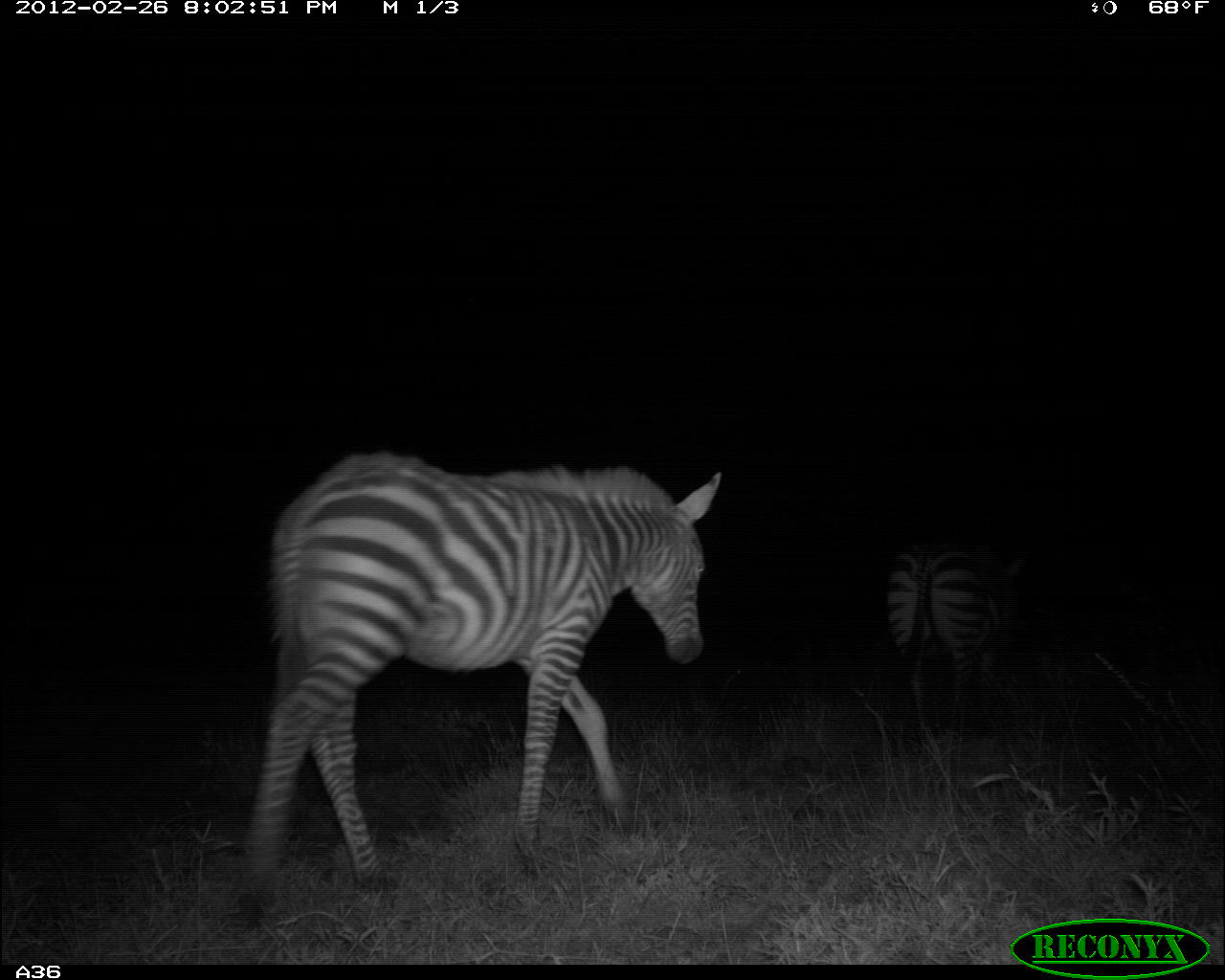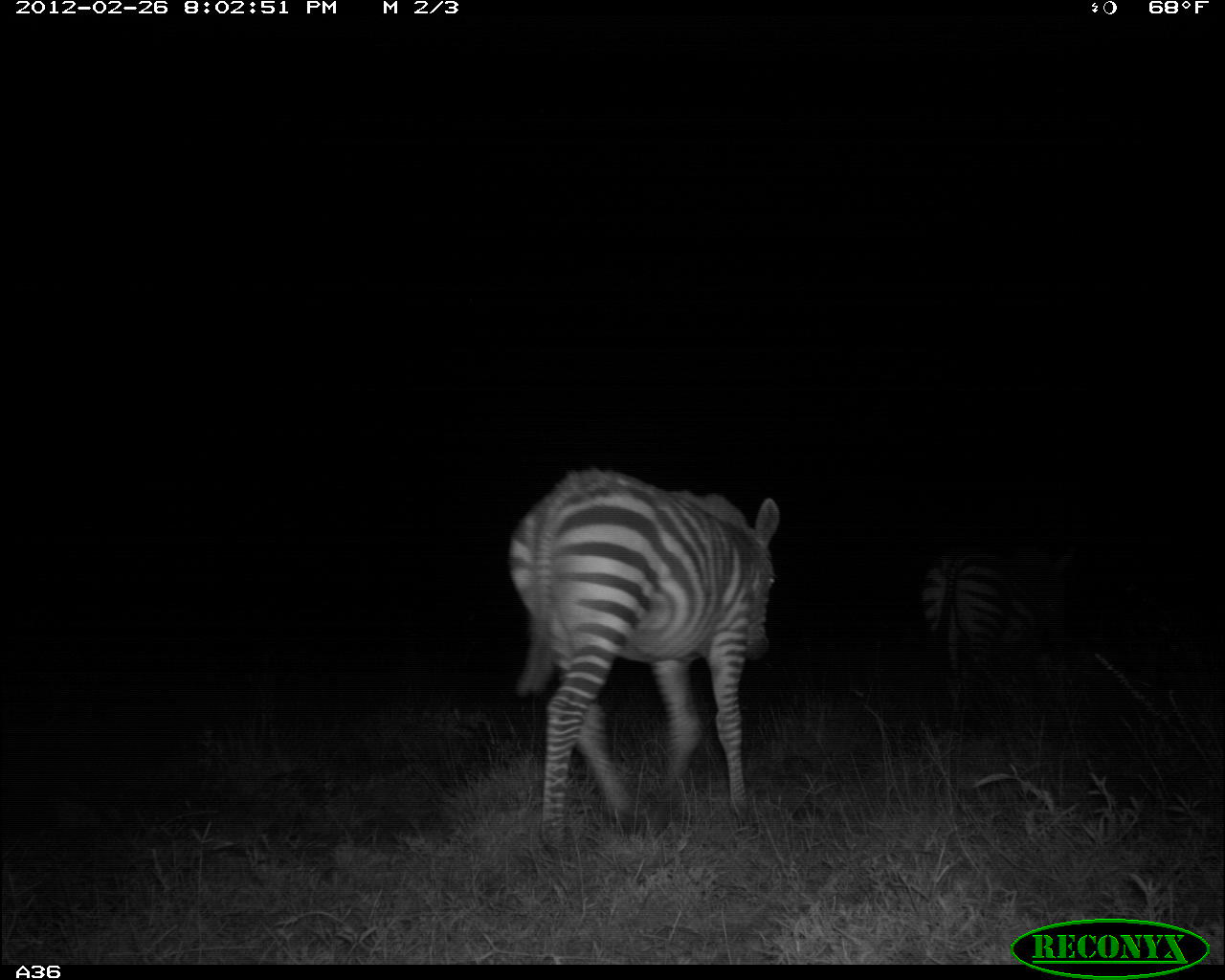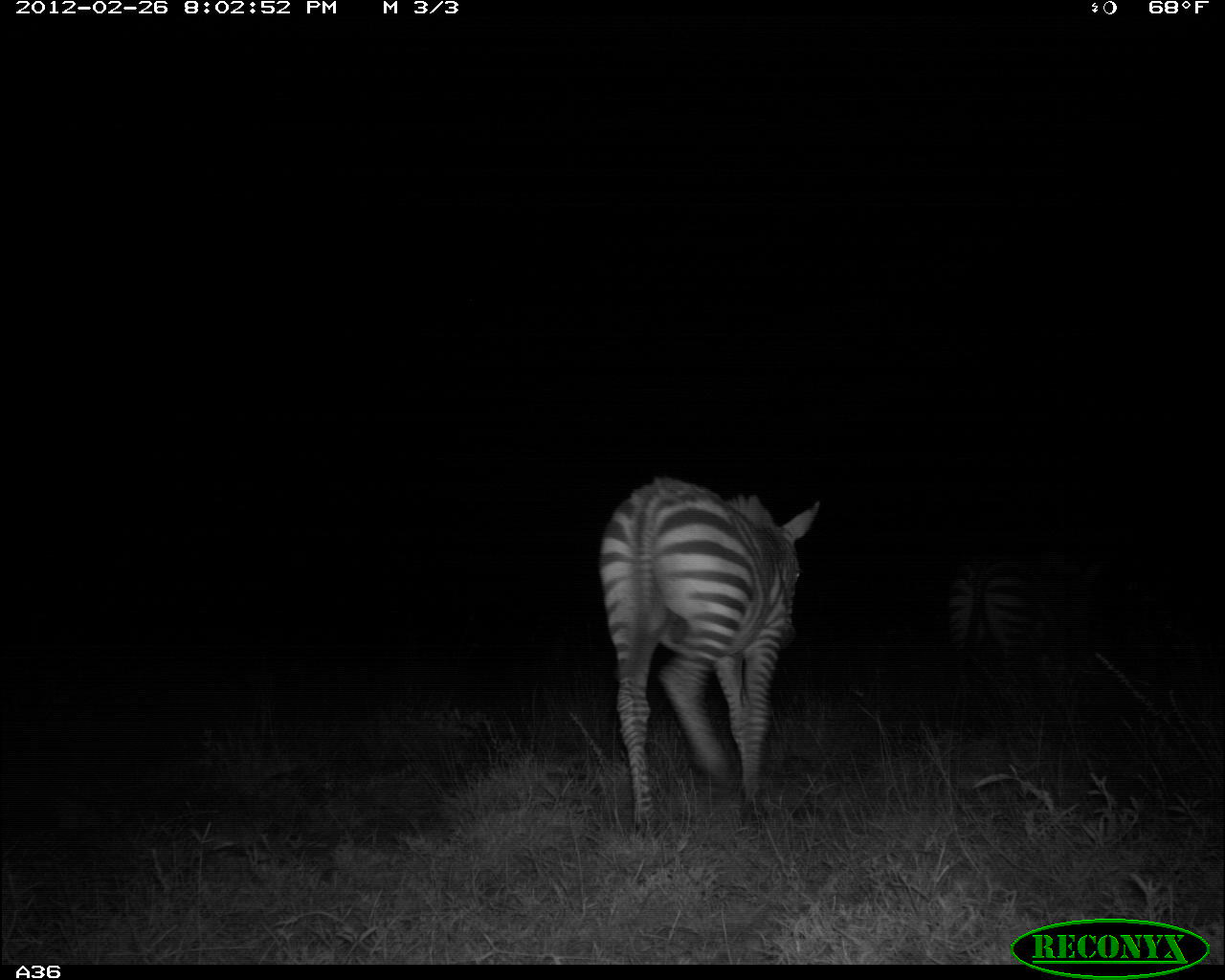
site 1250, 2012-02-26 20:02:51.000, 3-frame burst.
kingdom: Animalia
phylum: Chordata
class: Mammalia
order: Perissodactyla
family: Equidae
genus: Equus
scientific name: Equus quagga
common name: plains zebra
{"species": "Equus quagga (plains zebra)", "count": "2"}